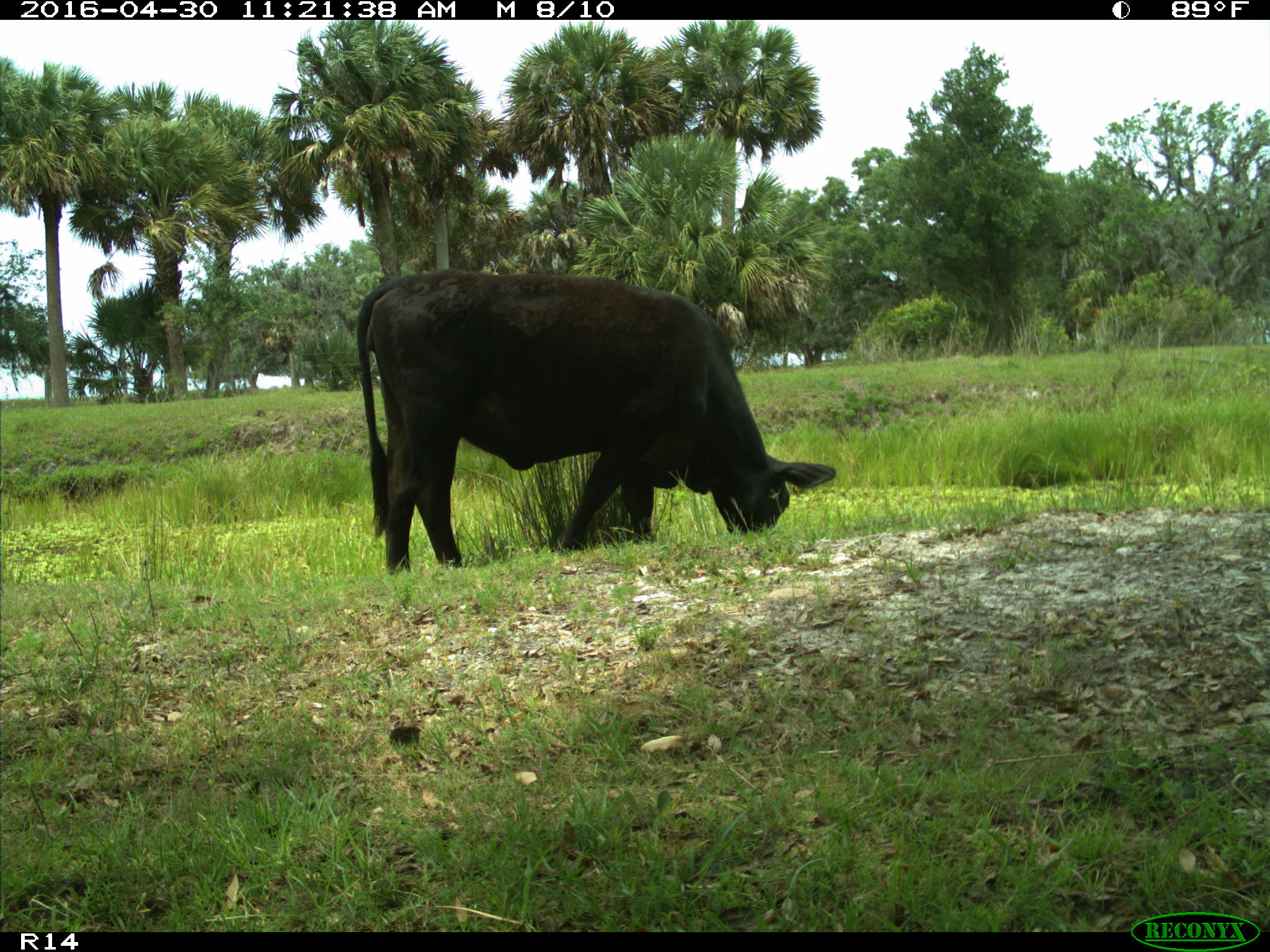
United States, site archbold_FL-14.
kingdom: Animalia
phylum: Chordata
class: Mammalia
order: Artiodactyla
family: Bovidae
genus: Bos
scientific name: Bos taurus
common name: domestic cow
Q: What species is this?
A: Bos taurus (domestic cow).